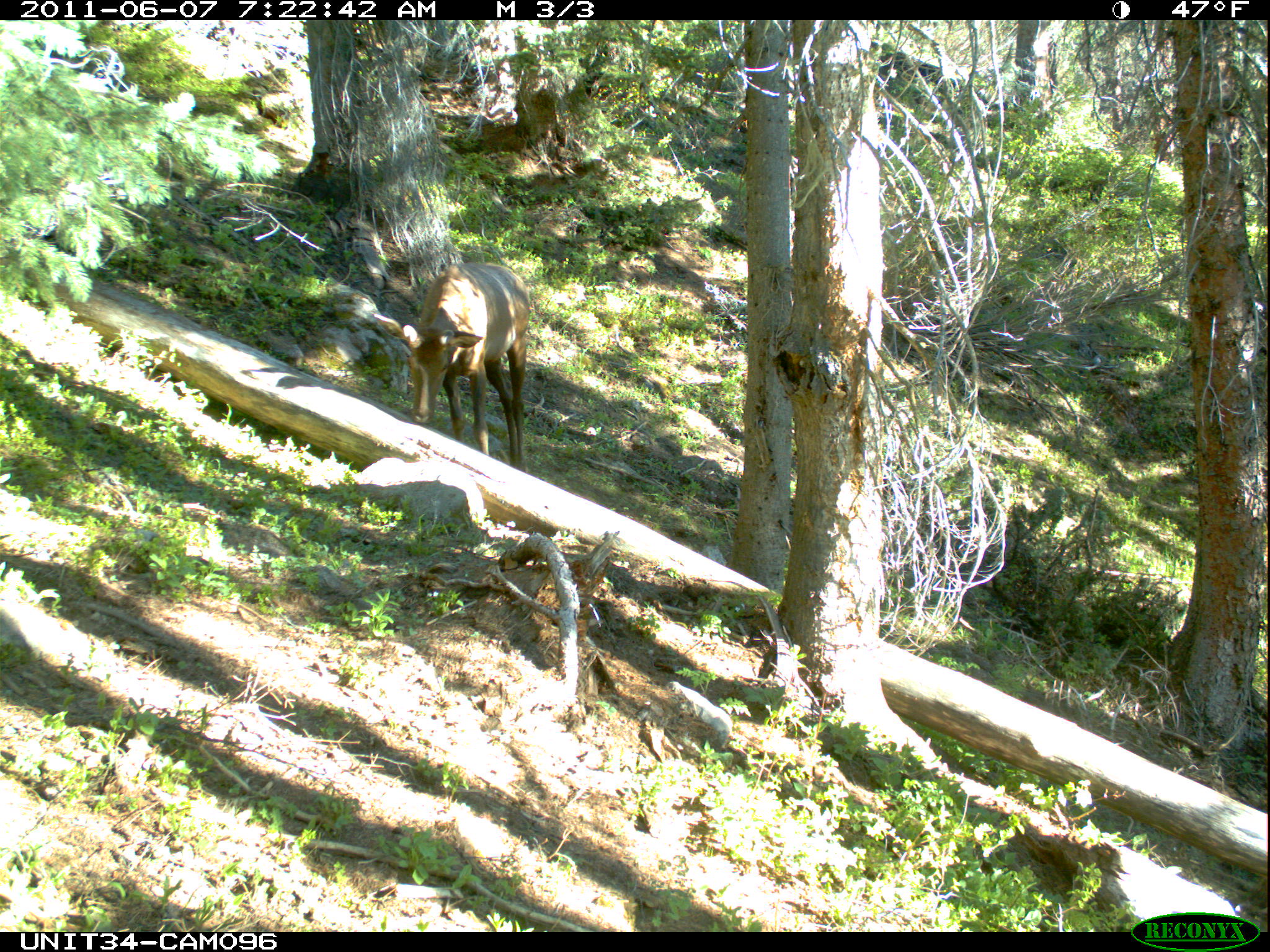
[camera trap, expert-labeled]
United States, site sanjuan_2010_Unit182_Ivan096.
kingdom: Animalia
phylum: Chordata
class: Mammalia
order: Artiodactyla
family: Cervidae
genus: Cervus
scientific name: Cervus elaphus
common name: red deer